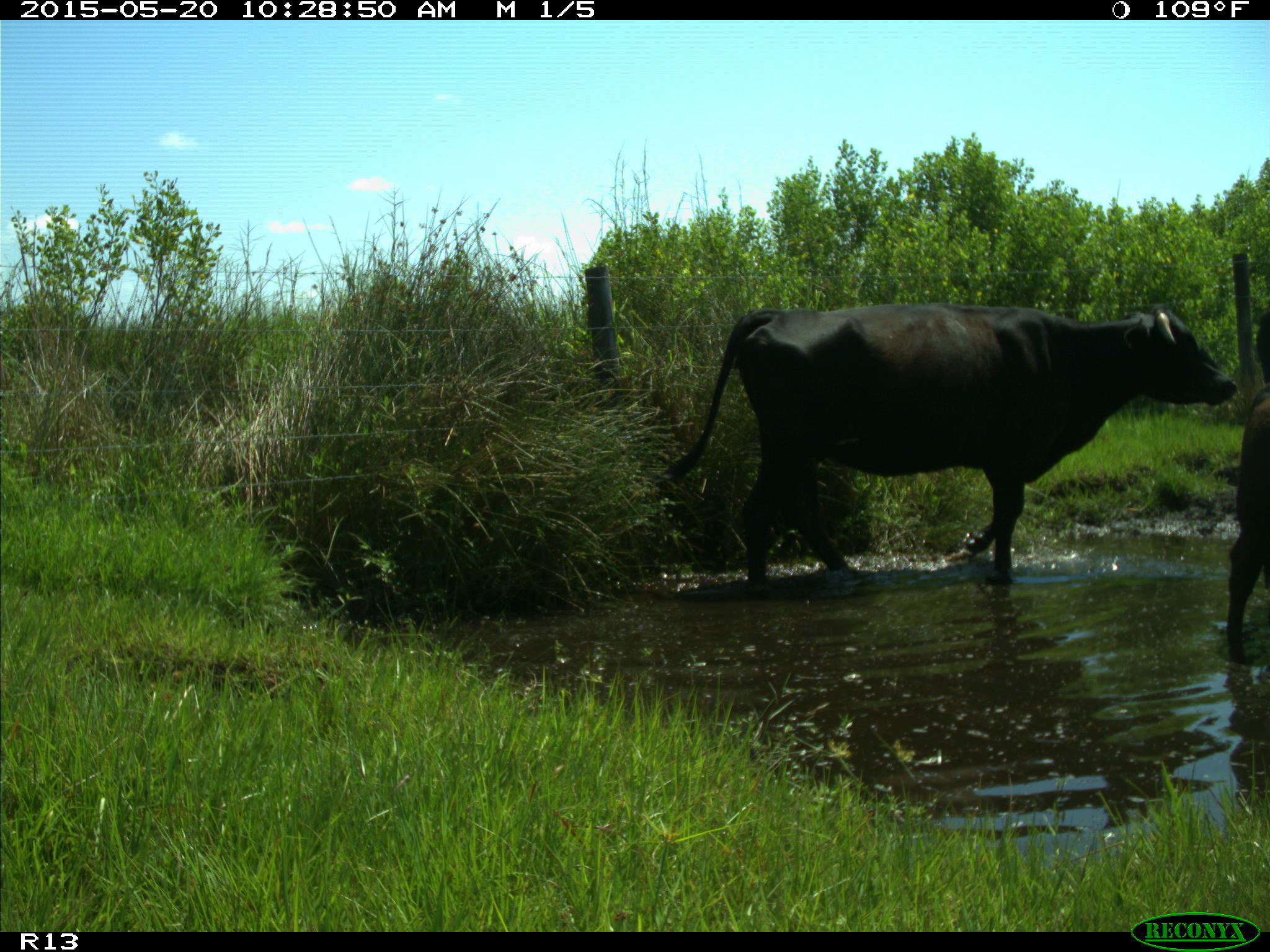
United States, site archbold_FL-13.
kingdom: Animalia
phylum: Chordata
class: Mammalia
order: Artiodactyla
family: Bovidae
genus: Bos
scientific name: Bos taurus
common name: domestic cow